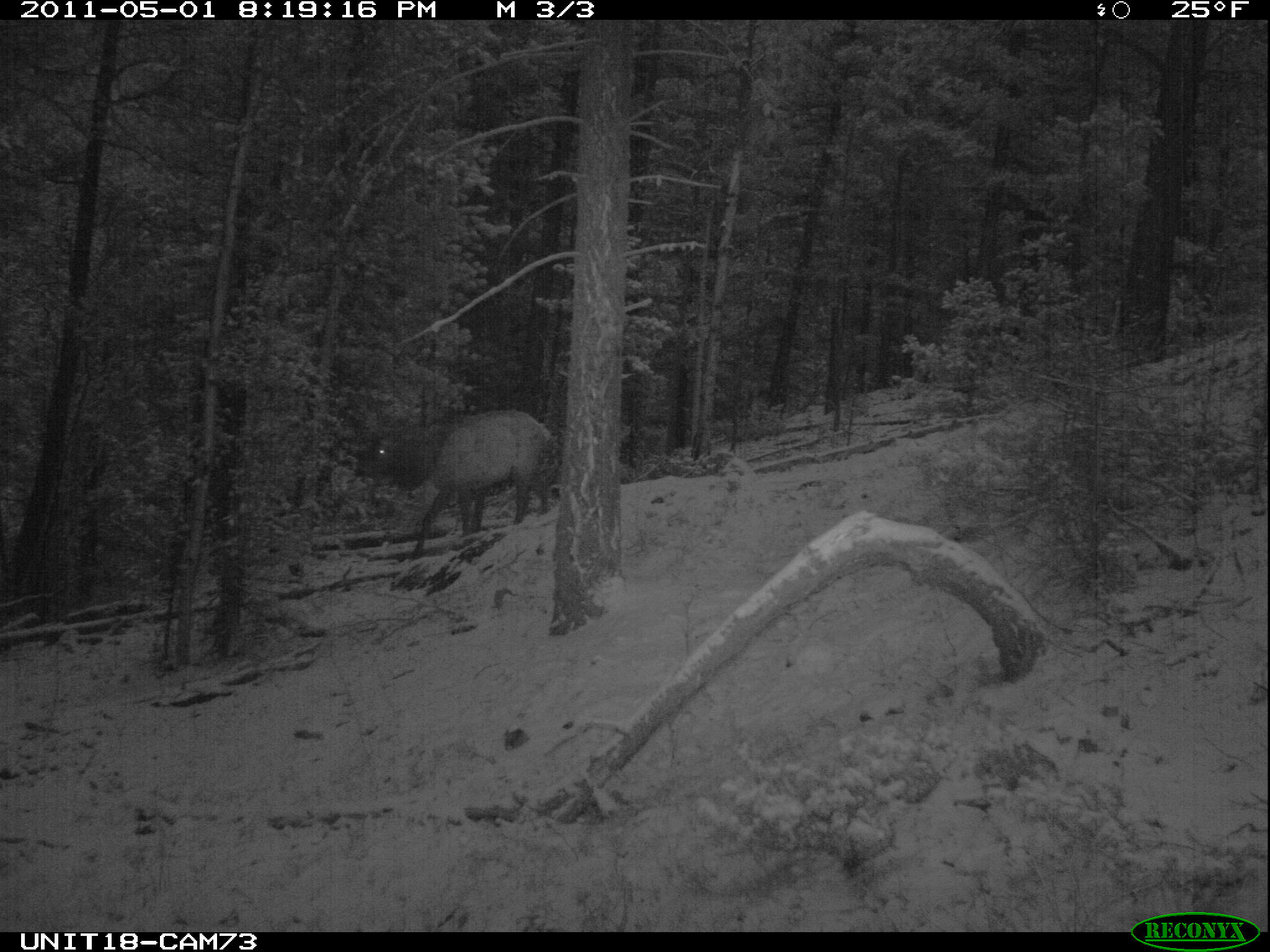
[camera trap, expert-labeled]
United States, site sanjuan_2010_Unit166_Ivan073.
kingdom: Animalia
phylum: Chordata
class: Mammalia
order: Artiodactyla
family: Cervidae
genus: Cervus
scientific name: Cervus elaphus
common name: red deer